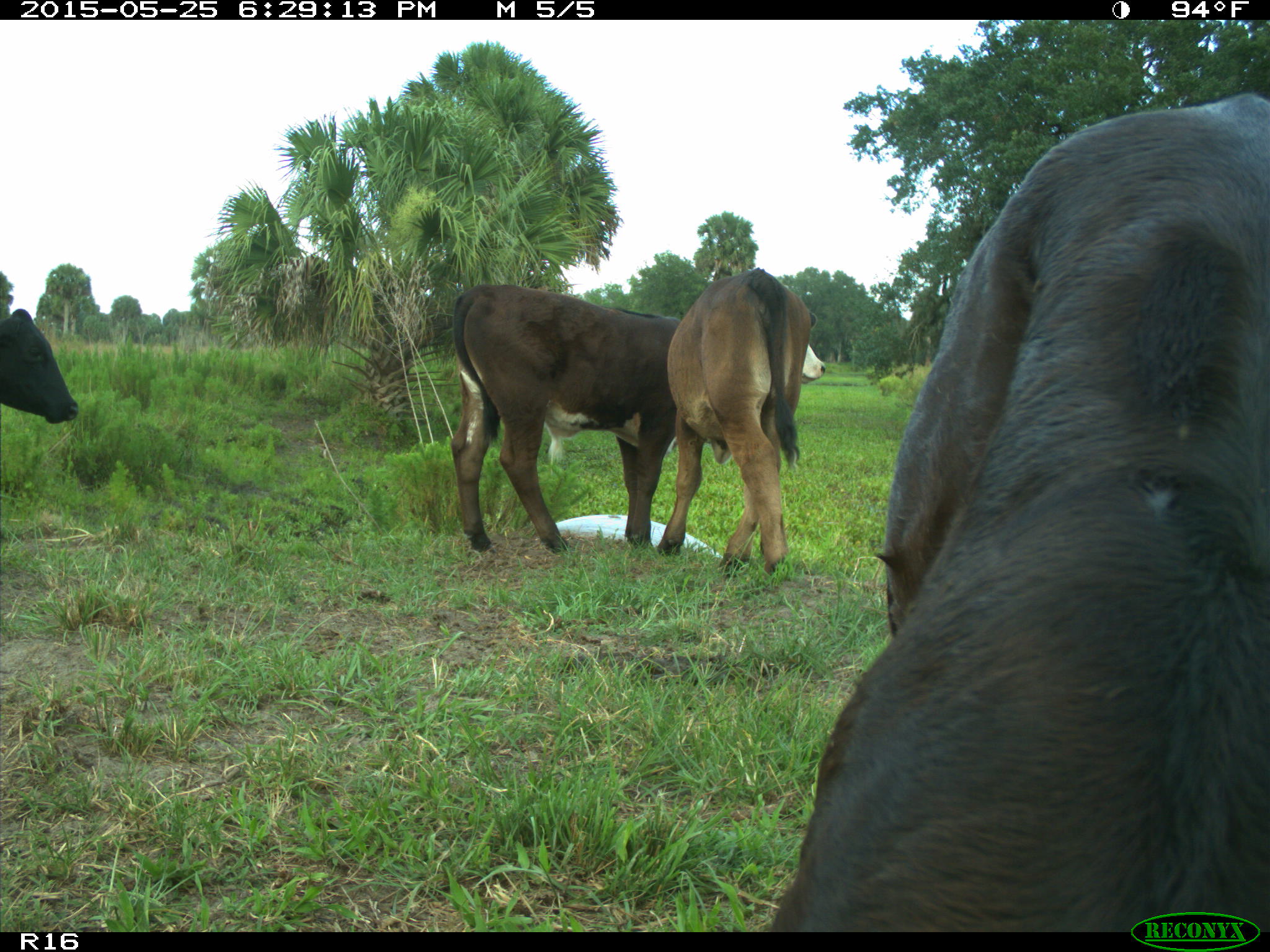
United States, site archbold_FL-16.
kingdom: Animalia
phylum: Chordata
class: Mammalia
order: Artiodactyla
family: Bovidae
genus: Bos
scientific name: Bos taurus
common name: domestic cow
Bos taurus (domestic cow).